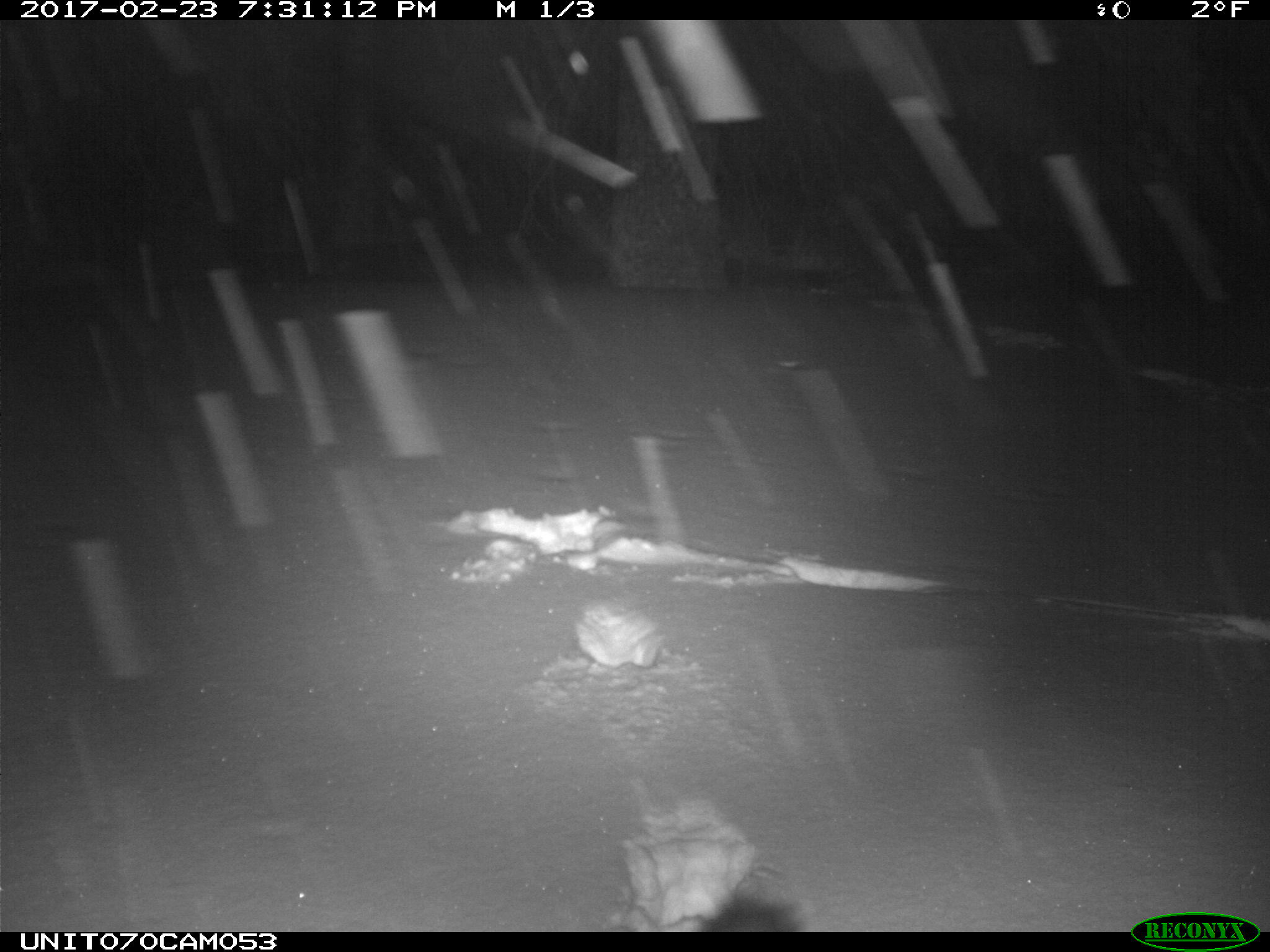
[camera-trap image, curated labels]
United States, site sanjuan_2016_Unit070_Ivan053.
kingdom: Animalia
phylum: Chordata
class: Mammalia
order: Carnivora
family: Mustelidae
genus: Martes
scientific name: Martes americana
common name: american marten